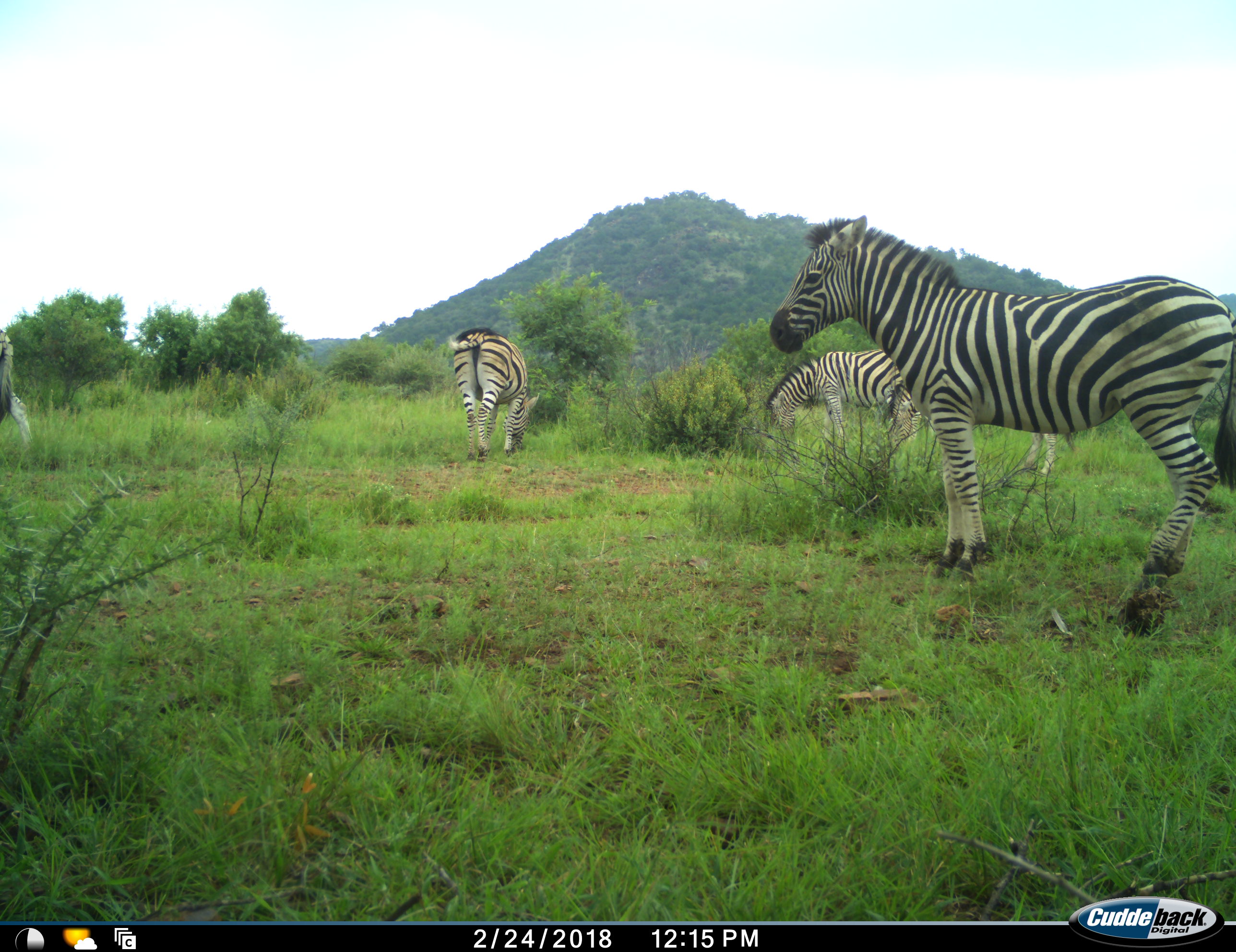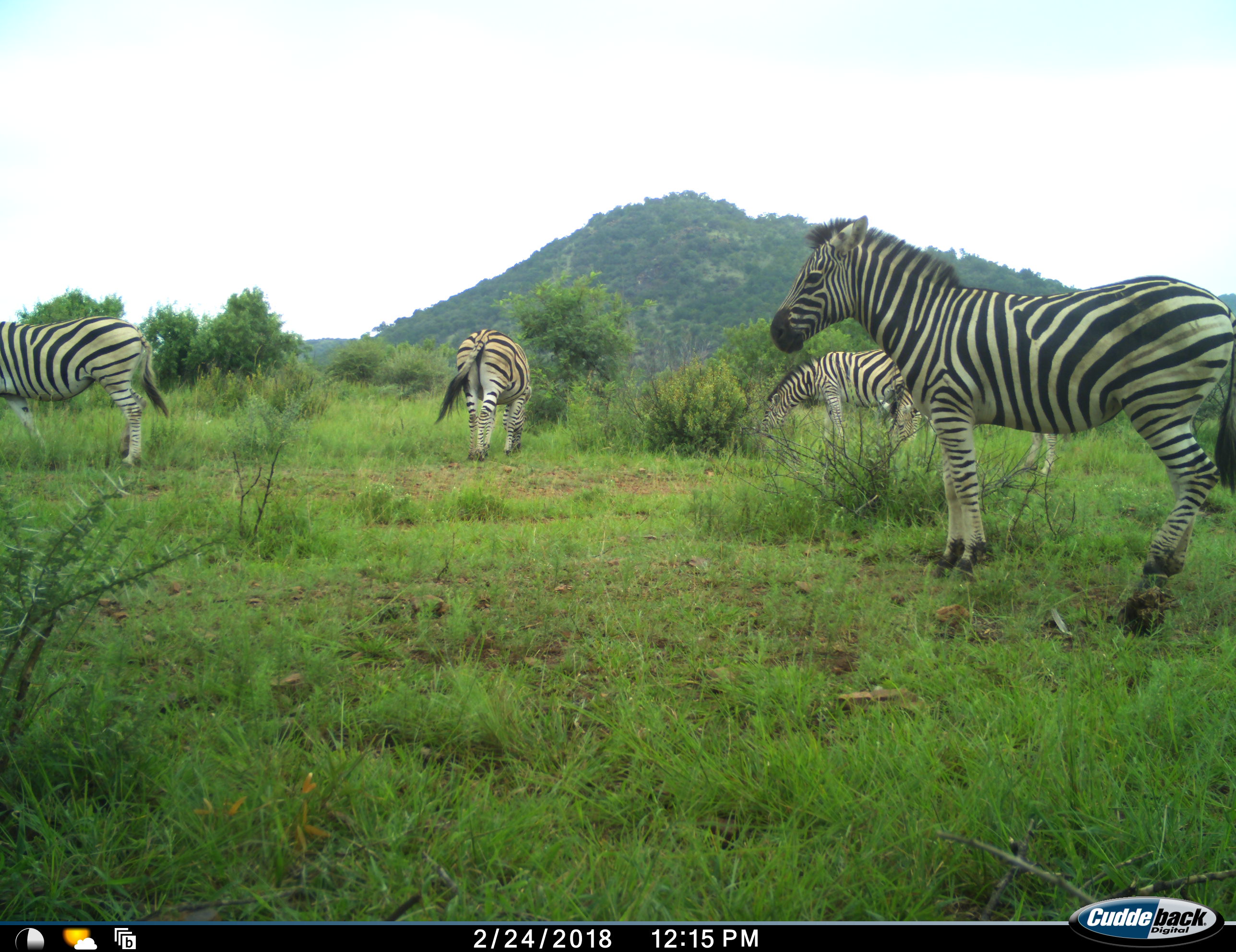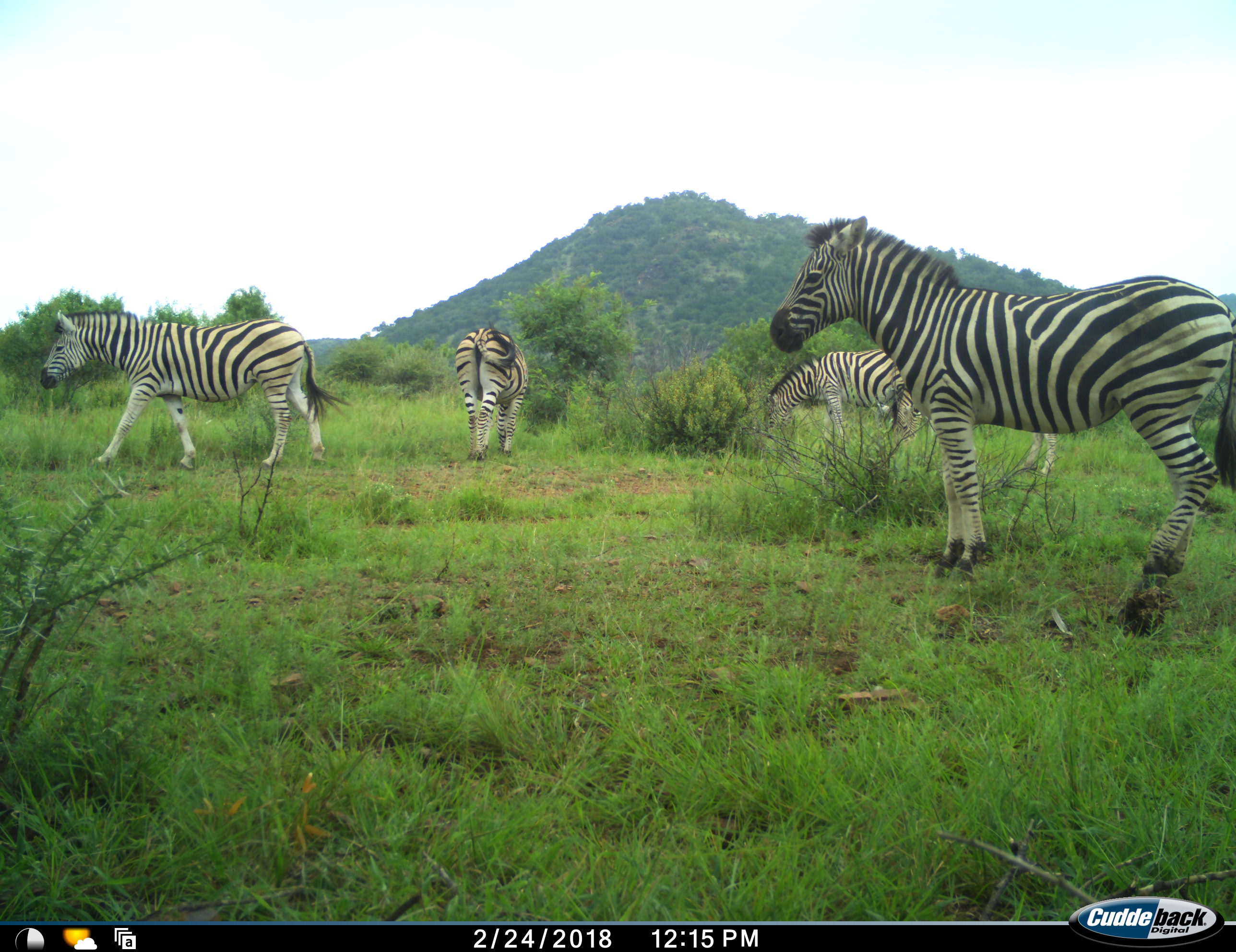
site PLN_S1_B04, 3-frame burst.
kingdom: Animalia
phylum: Chordata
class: Mammalia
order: Perissodactyla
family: Equidae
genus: Equus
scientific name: Equus quagga burchellii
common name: burchell's zebra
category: zebraburchells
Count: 5.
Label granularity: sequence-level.